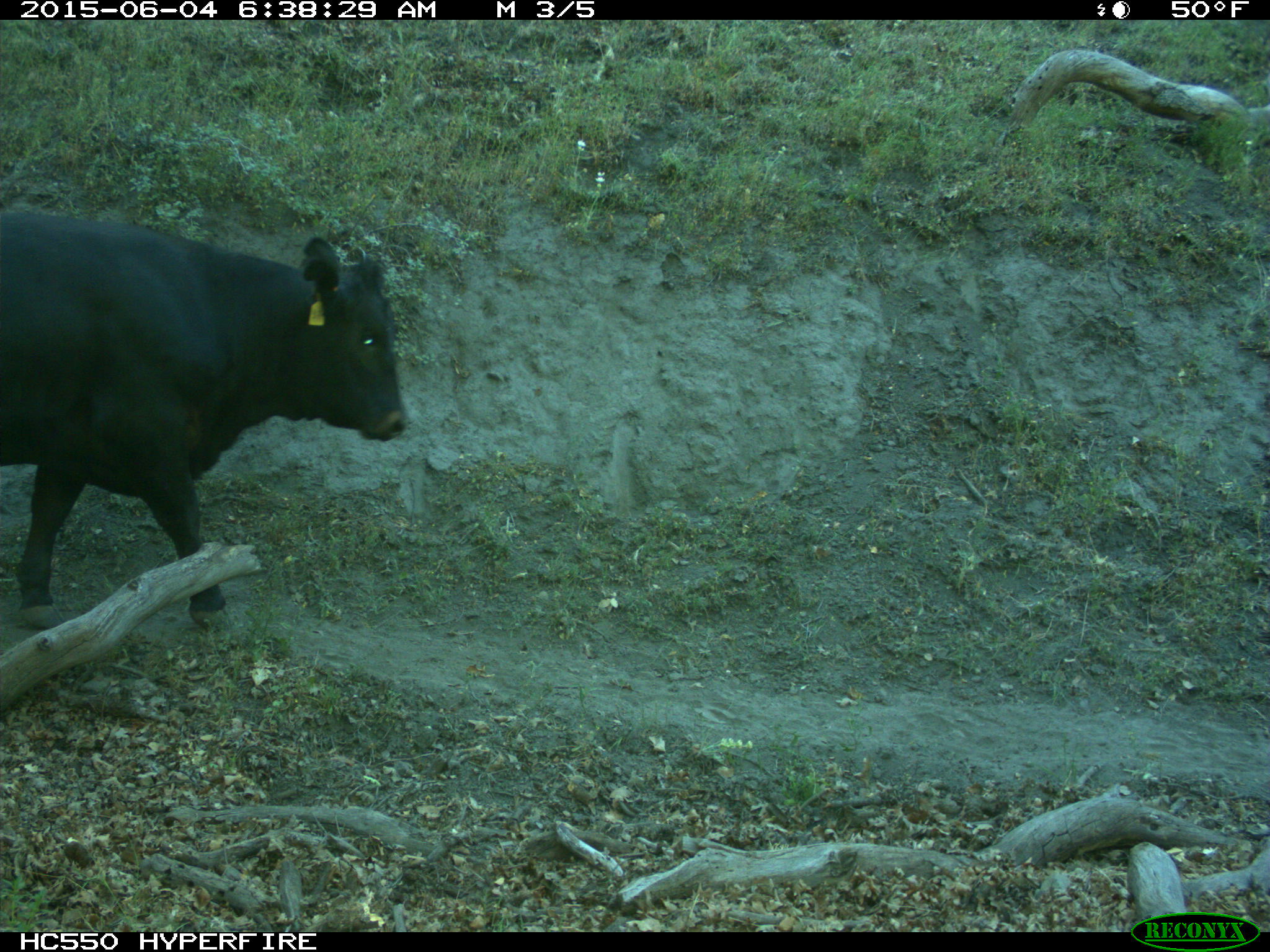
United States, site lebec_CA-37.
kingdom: Animalia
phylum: Chordata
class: Mammalia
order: Artiodactyla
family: Bovidae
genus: Bos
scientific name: Bos taurus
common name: domestic cow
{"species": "Bos taurus (domestic cow)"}